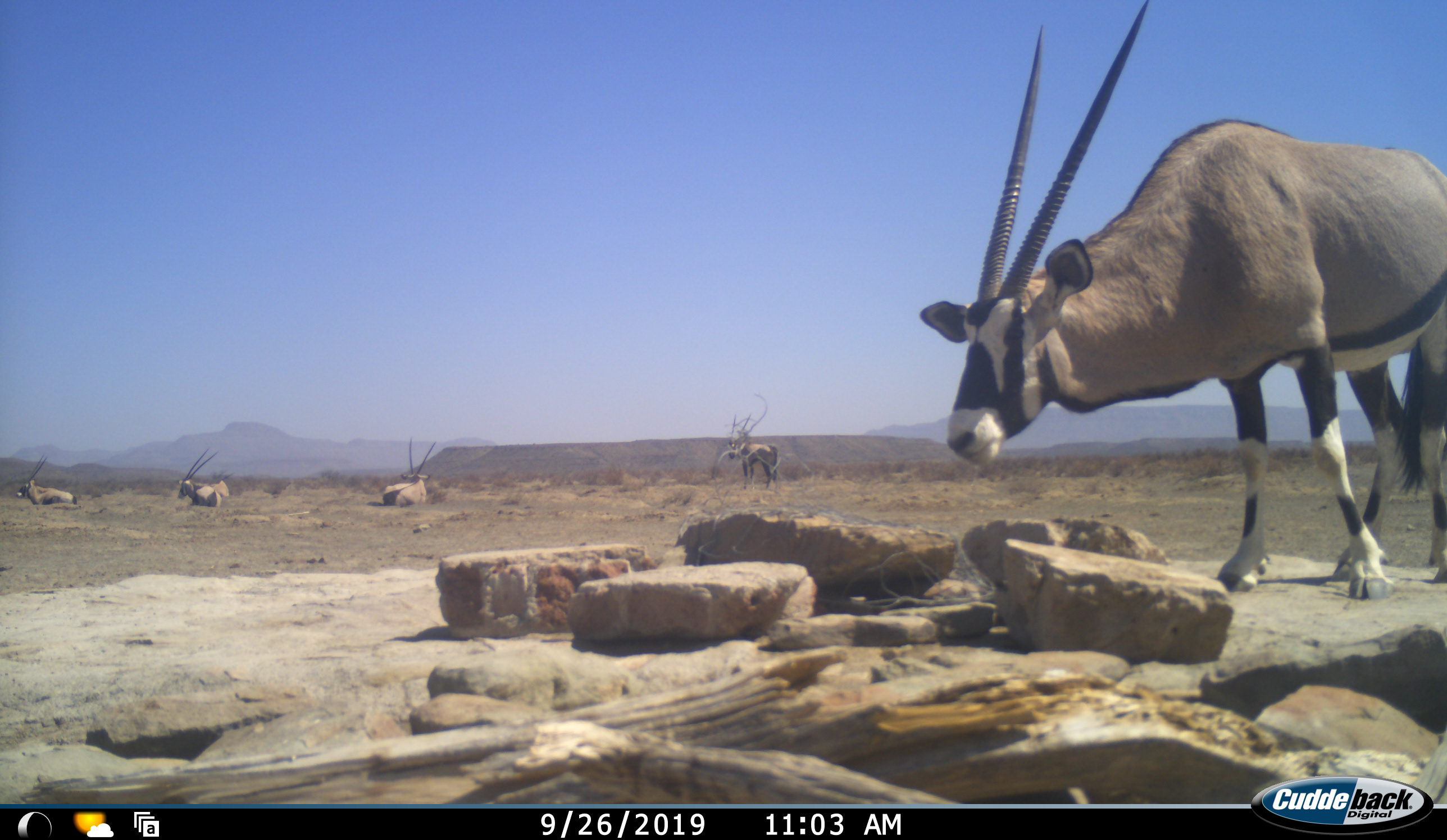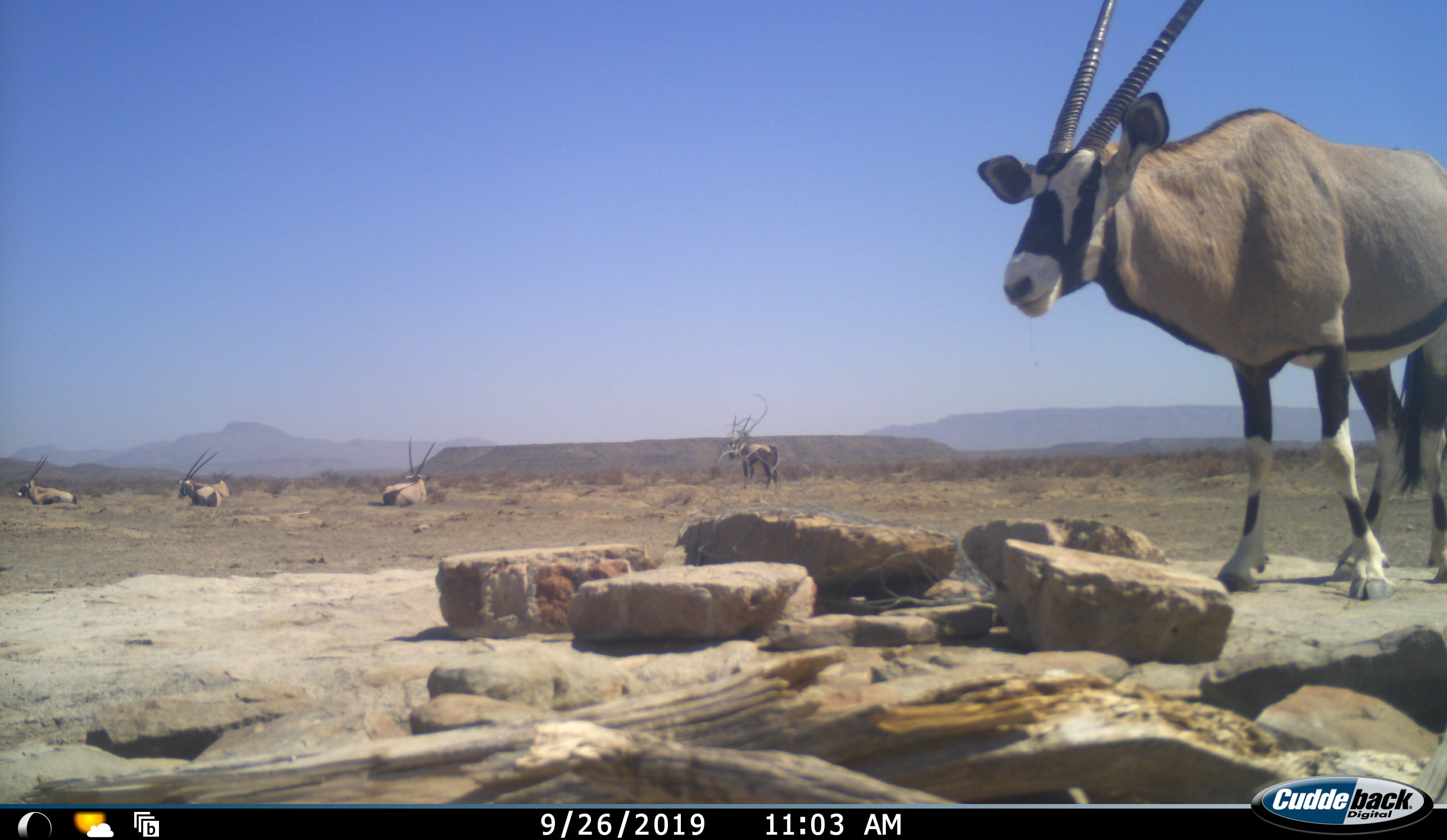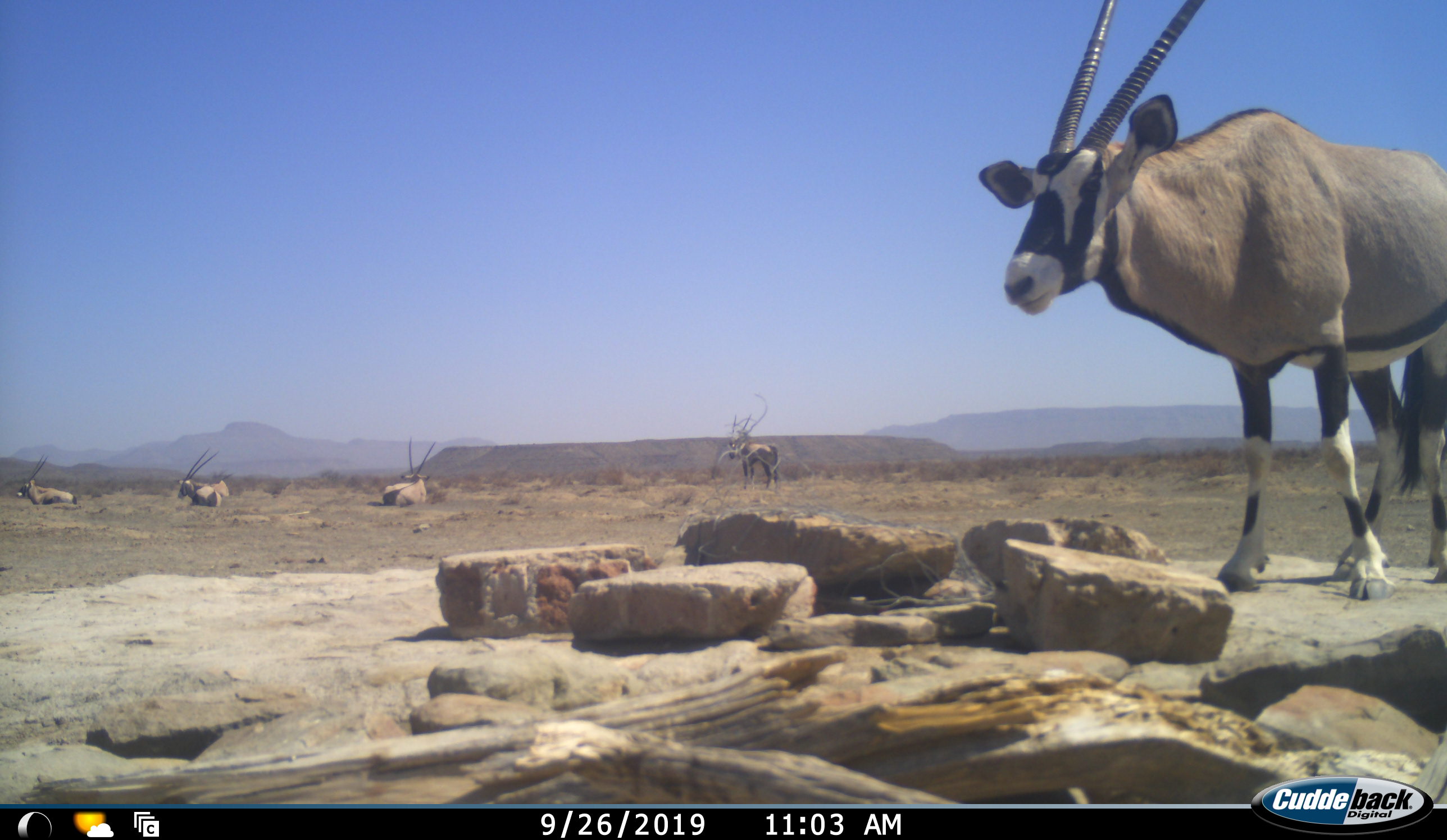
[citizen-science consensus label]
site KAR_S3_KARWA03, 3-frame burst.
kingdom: Animalia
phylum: Chordata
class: Mammalia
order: Artiodactyla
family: Bovidae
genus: Oryx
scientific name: Oryx gazella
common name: gemsbok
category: oryx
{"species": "oryx (gemsbok) (Oryx gazella)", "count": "5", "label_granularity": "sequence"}